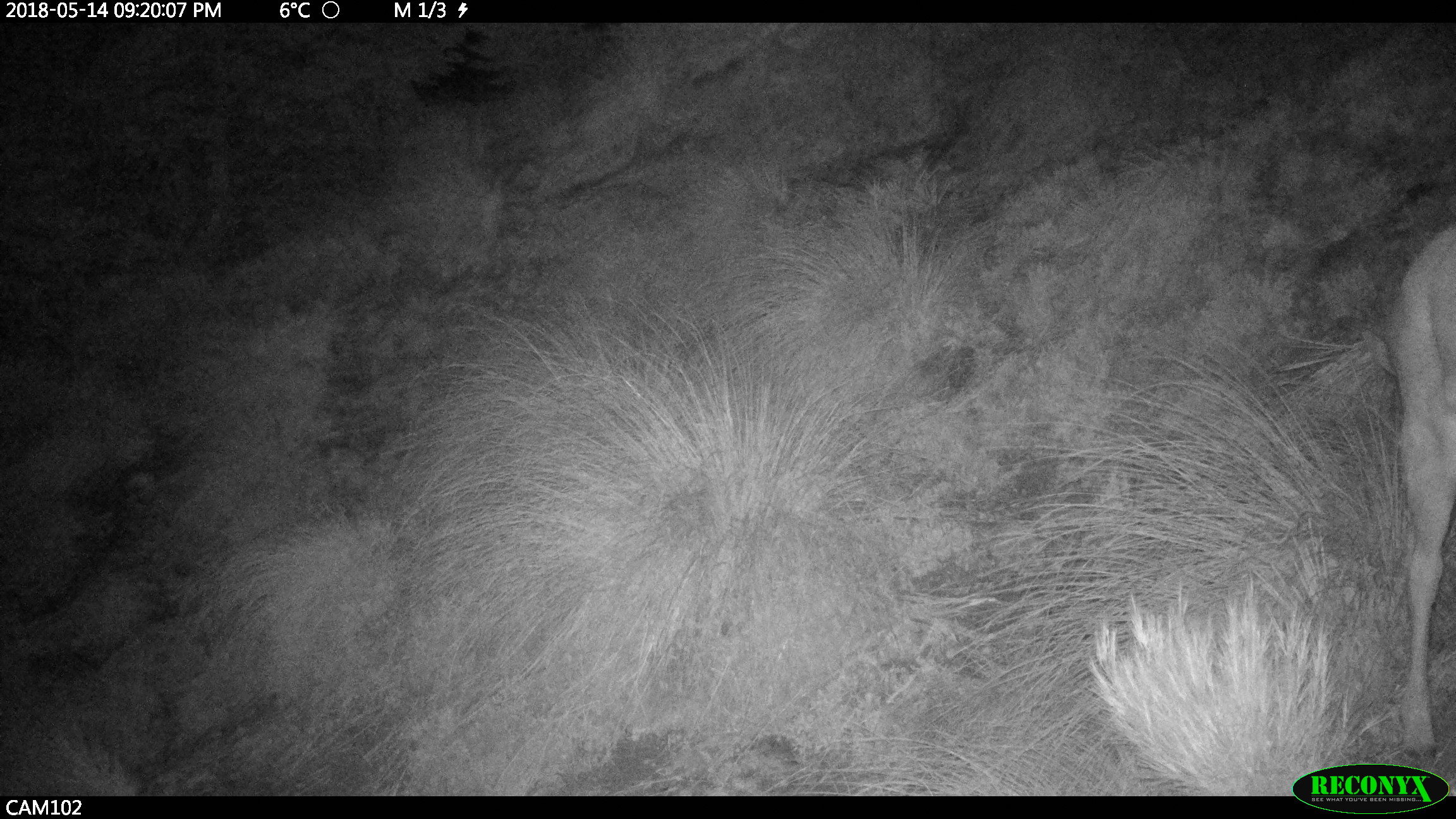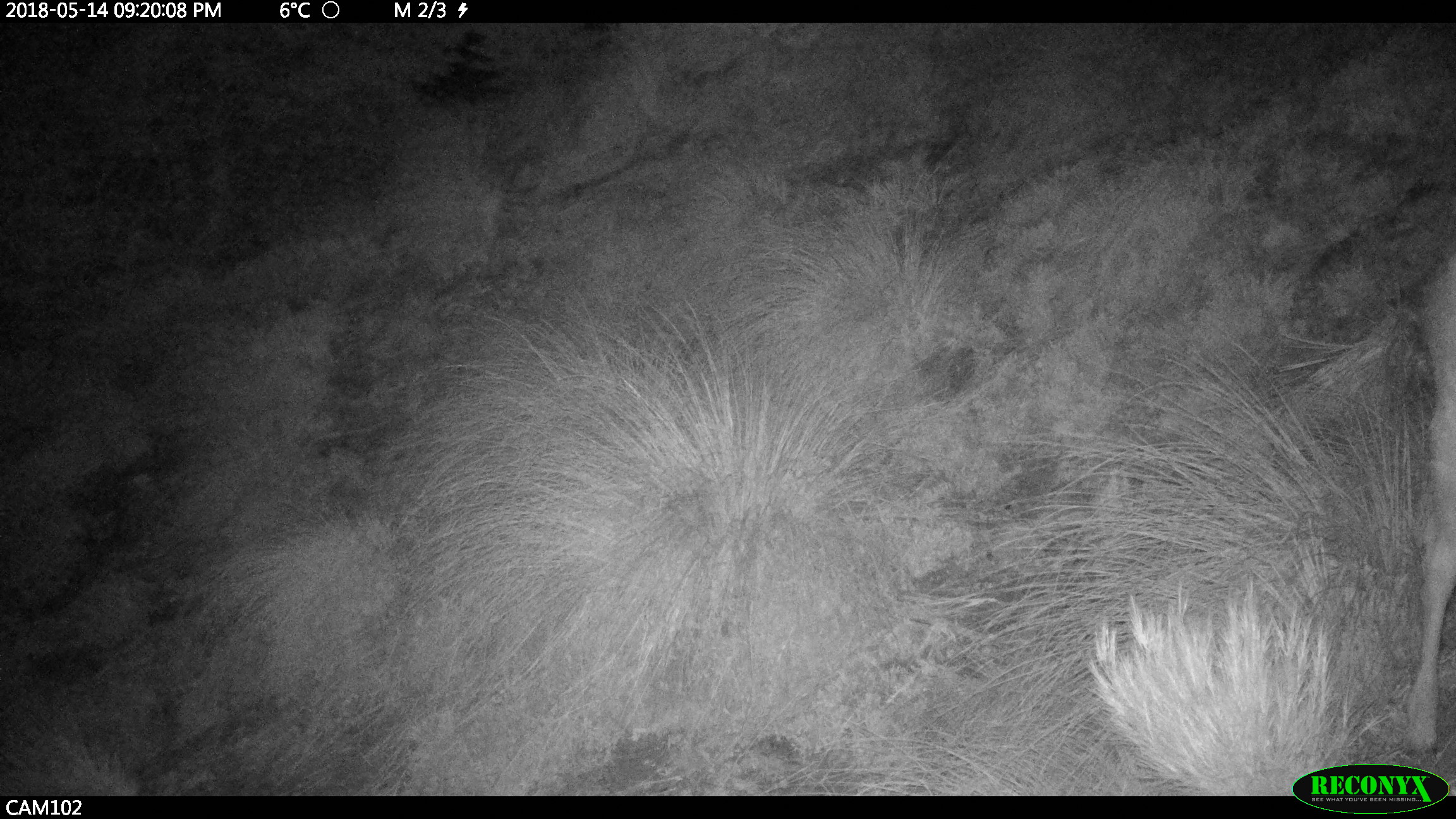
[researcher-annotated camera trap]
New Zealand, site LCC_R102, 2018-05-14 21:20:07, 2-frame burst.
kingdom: Animalia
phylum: Chordata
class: Mammalia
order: Artiodactyla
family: Cervidae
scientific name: Cervidae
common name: deer